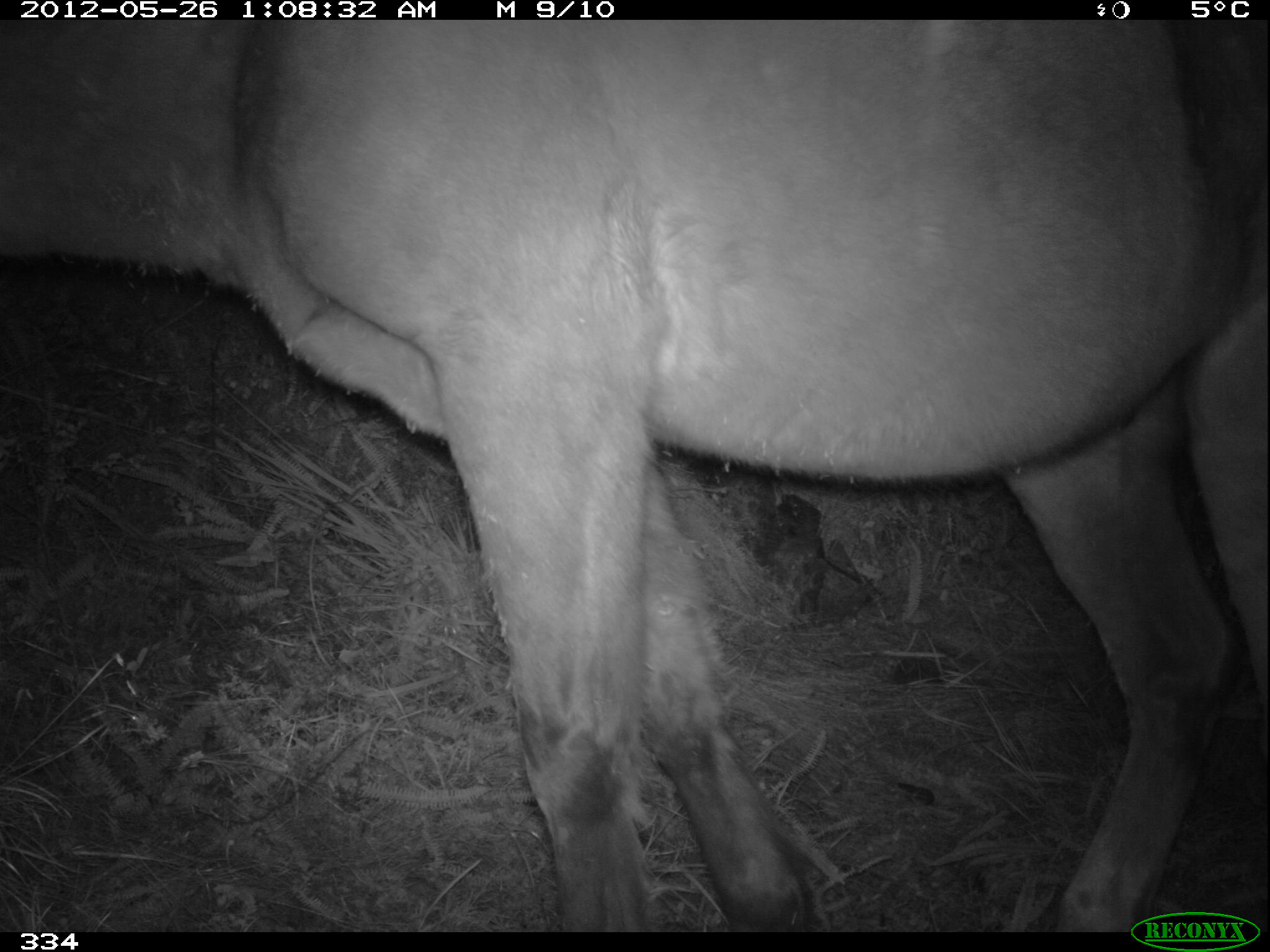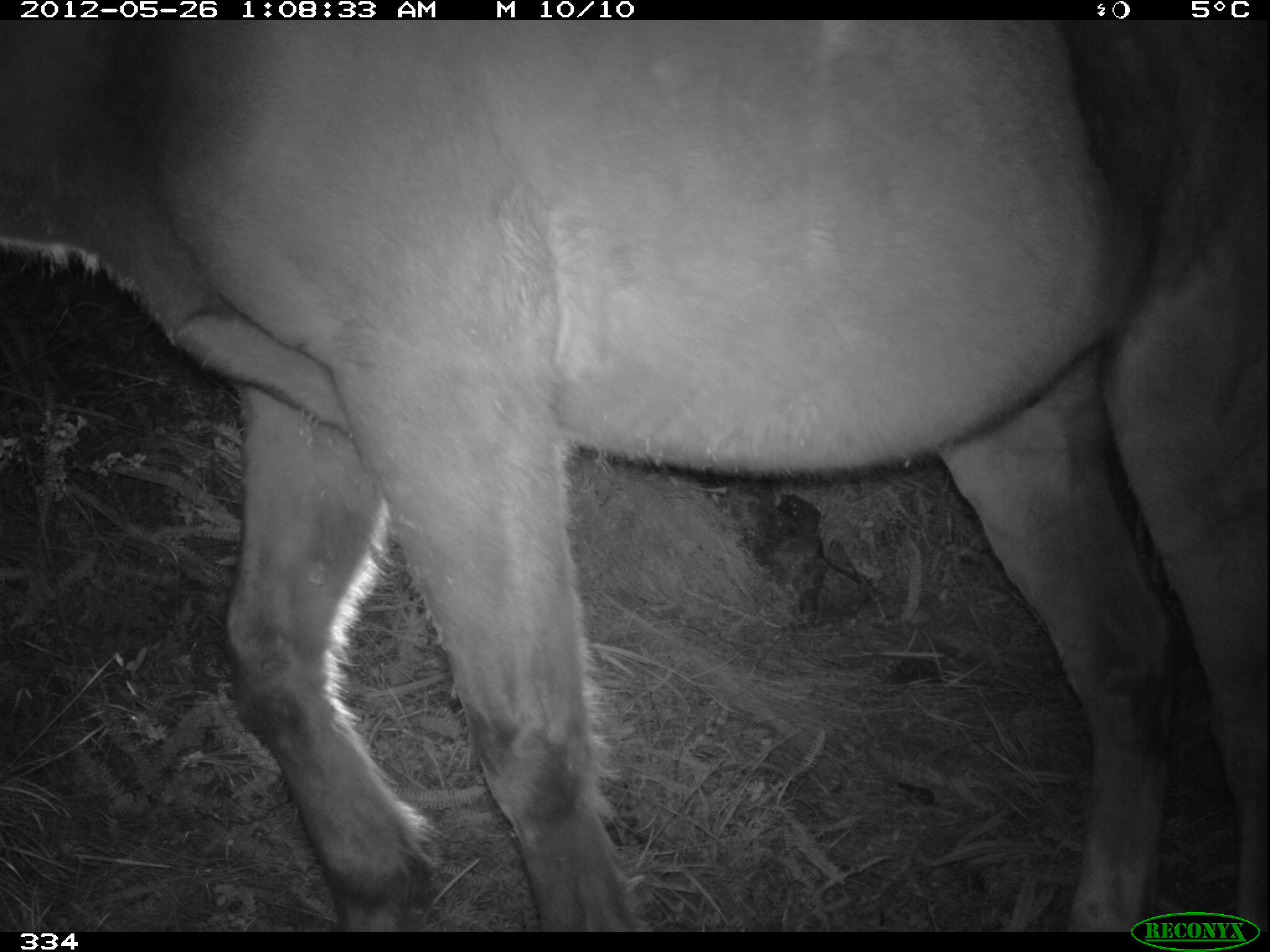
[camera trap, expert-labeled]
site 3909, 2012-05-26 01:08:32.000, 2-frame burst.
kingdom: Animalia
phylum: Chordata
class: Mammalia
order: Perissodactyla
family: Equidae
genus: Equus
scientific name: Equus caballus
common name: domestic horse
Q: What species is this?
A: Equus caballus (domestic horse).